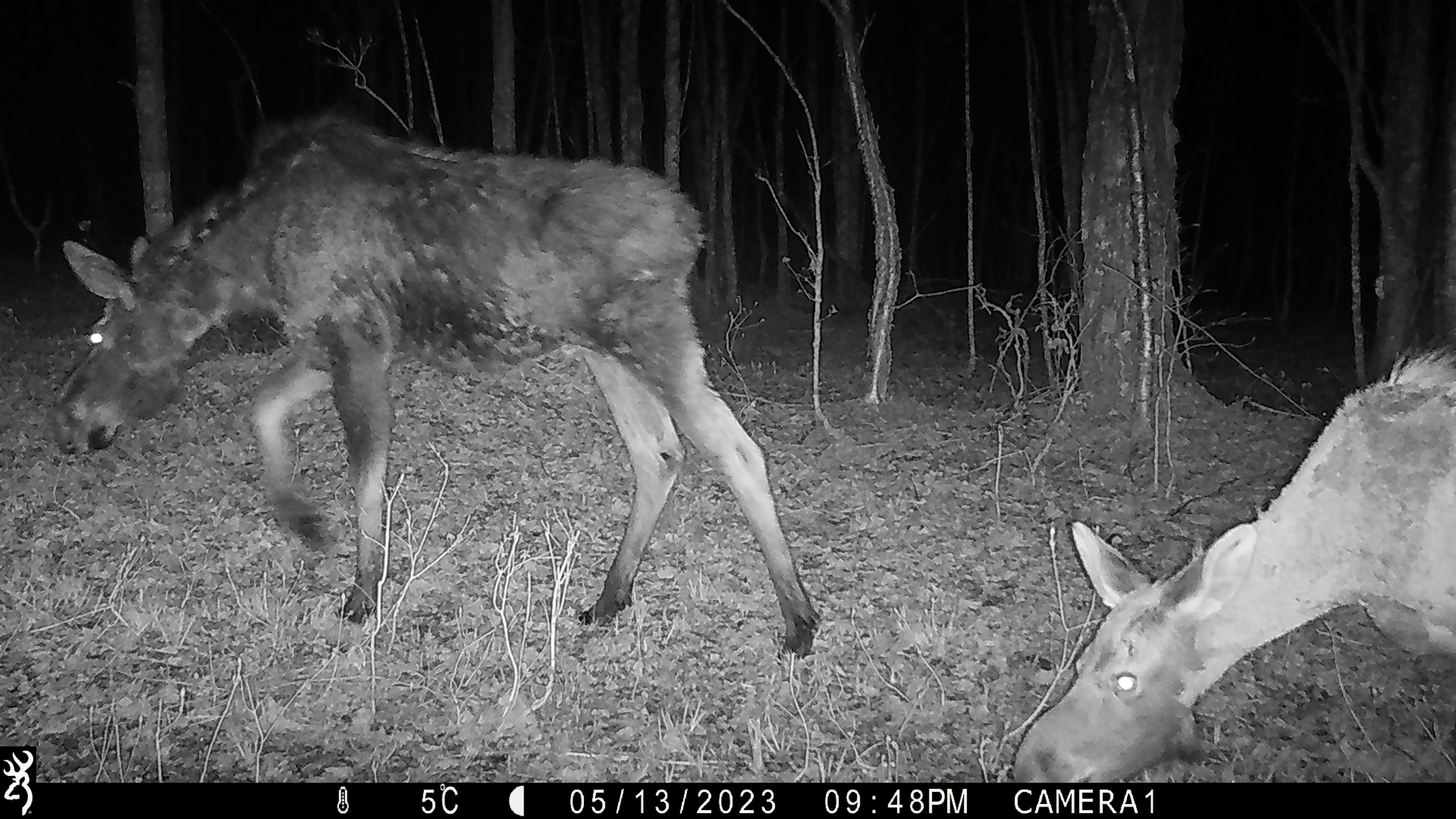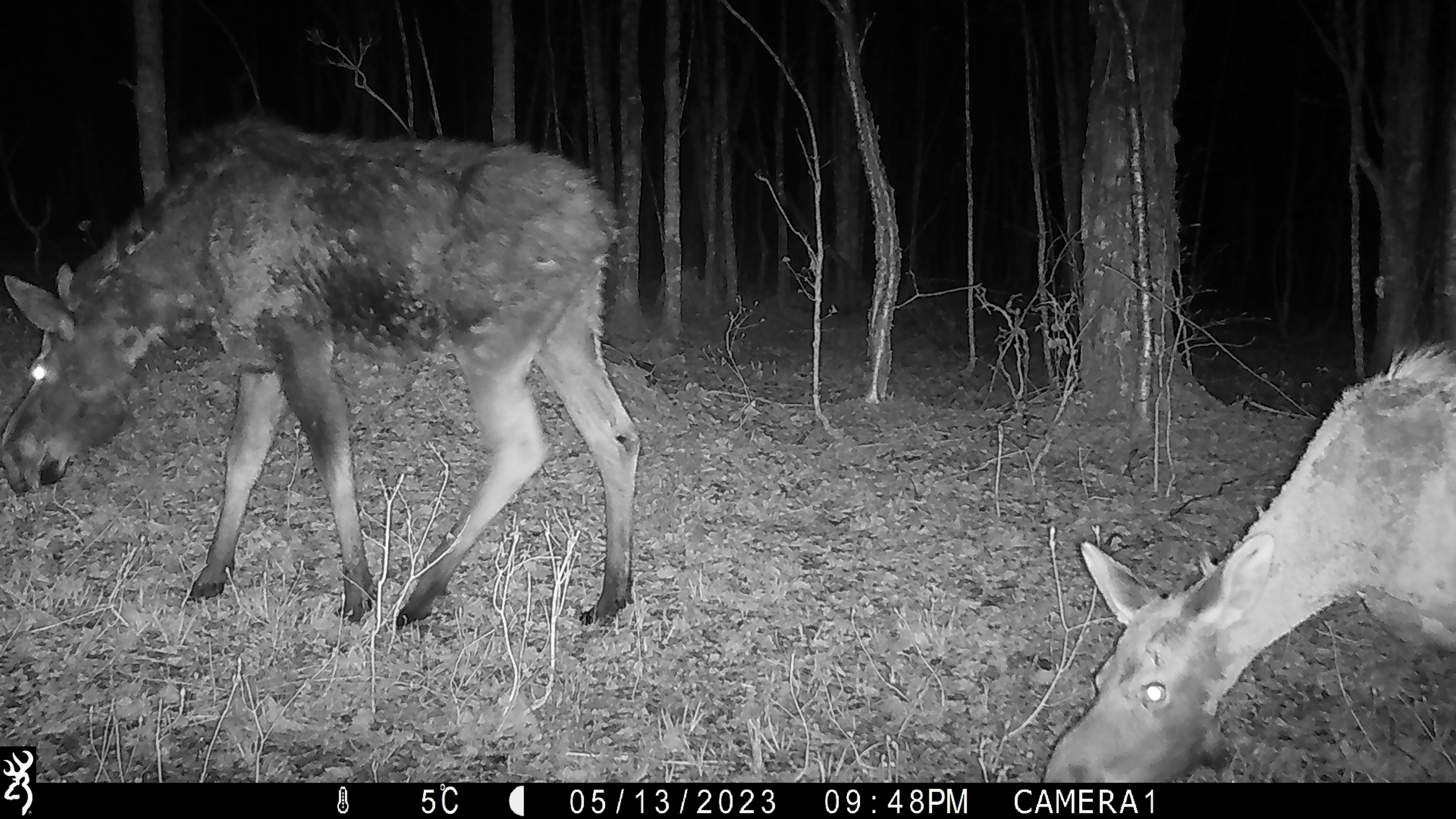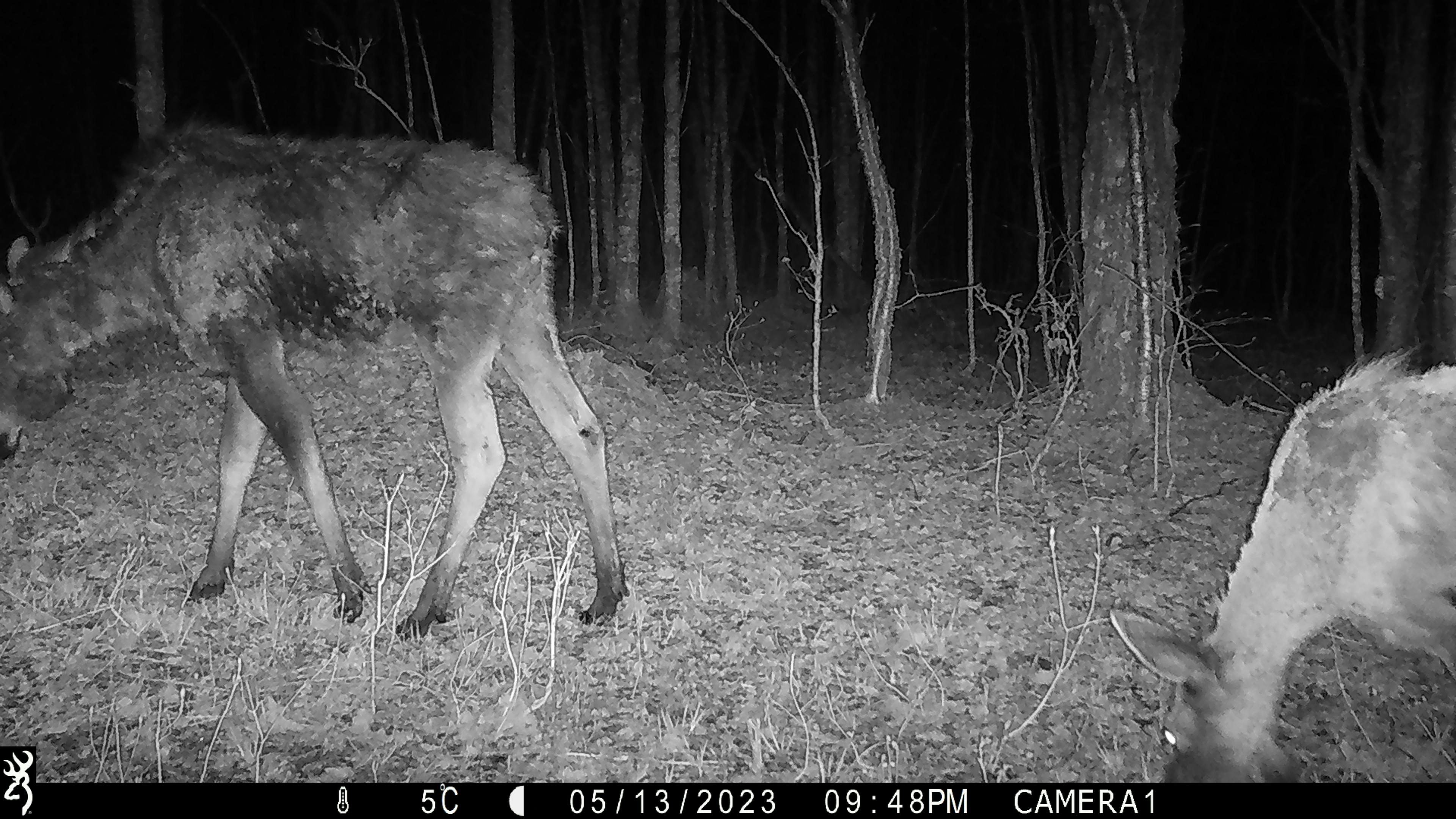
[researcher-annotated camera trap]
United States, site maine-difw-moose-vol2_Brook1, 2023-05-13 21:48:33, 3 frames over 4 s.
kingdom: Animalia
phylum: Chordata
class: Mammalia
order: Artiodactyla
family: Cervidae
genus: Alces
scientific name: Alces alces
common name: moose